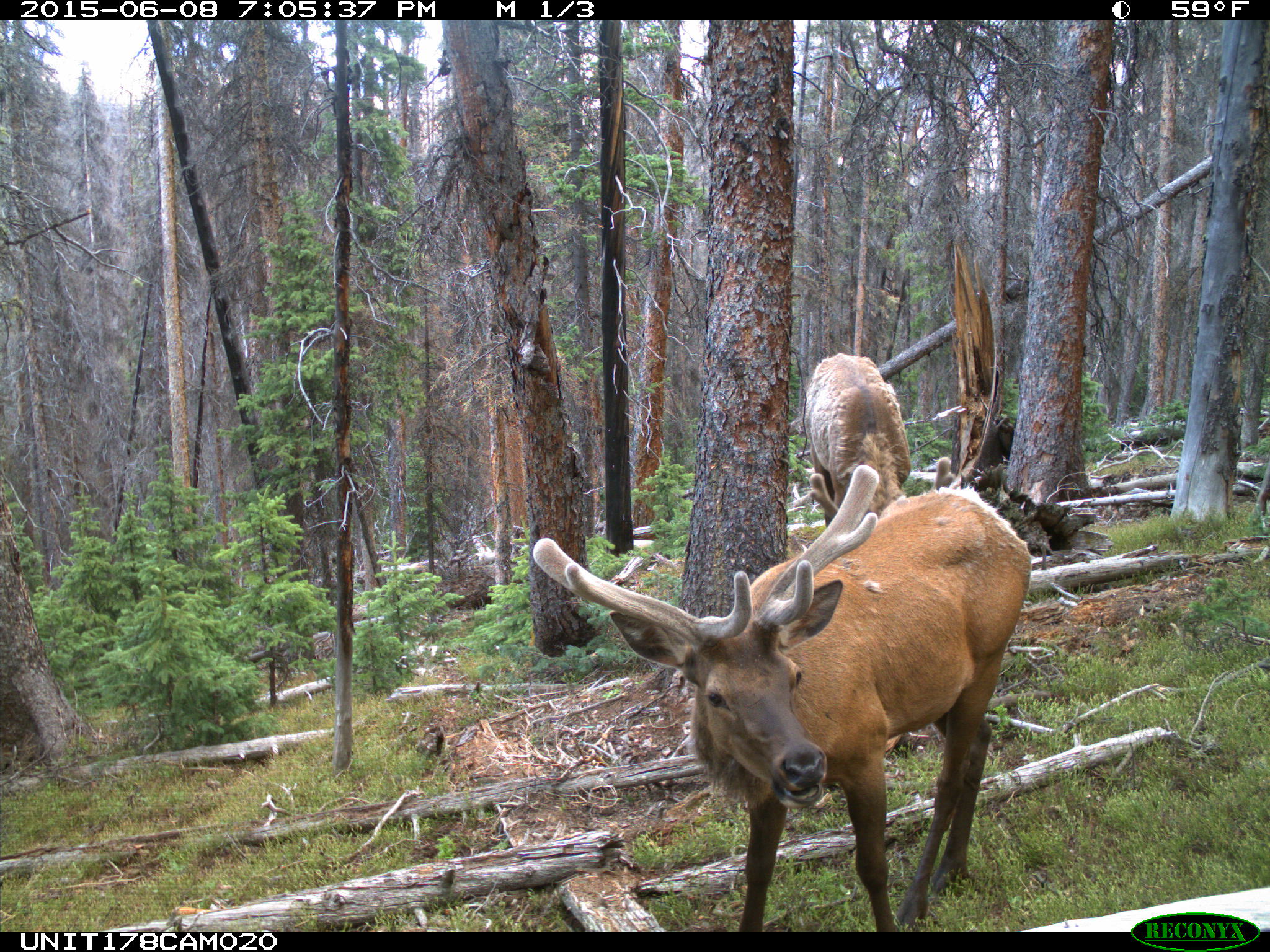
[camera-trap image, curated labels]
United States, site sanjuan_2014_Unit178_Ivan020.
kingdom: Animalia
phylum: Chordata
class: Mammalia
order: Artiodactyla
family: Cervidae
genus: Cervus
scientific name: Cervus elaphus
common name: red deer